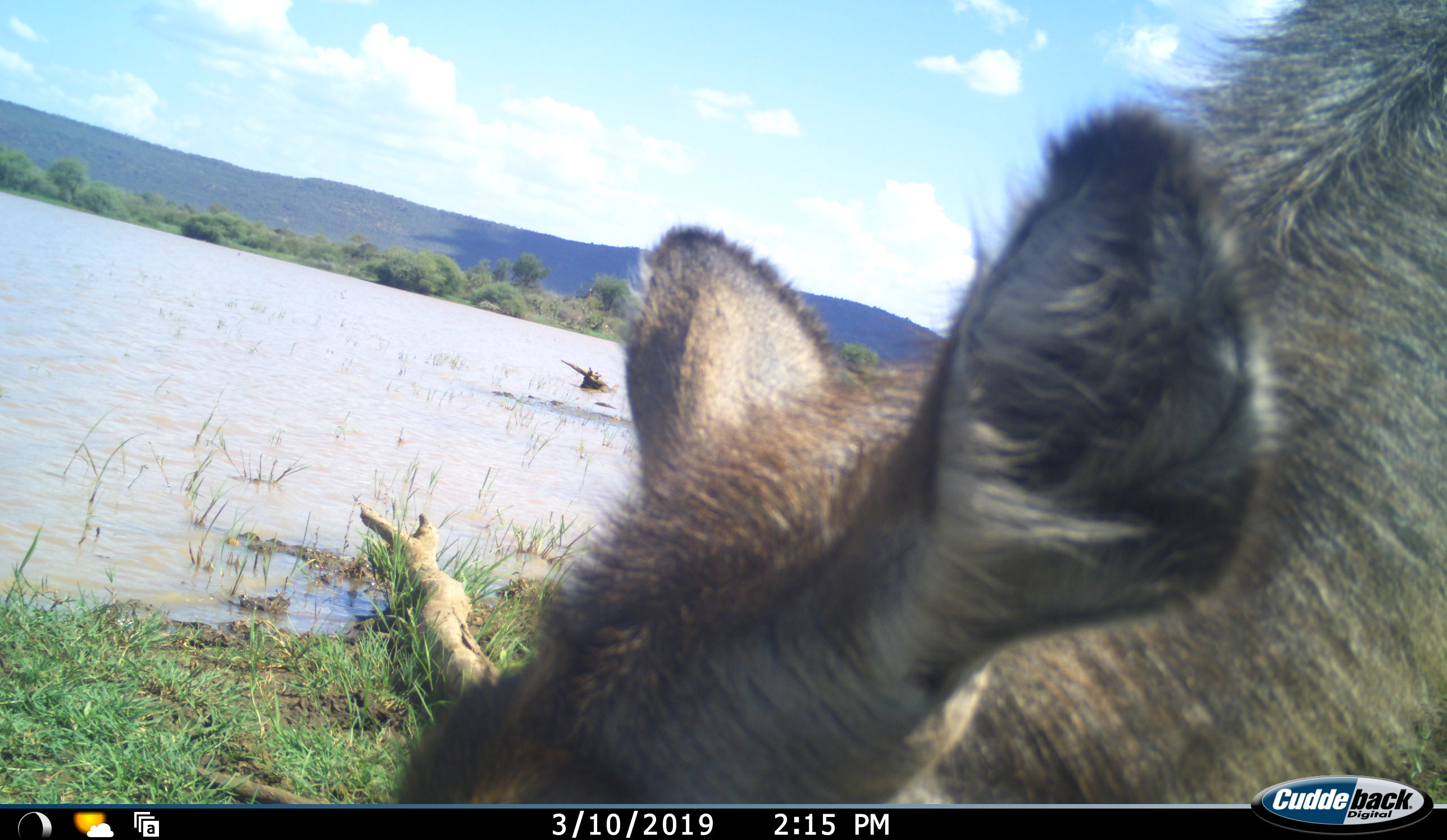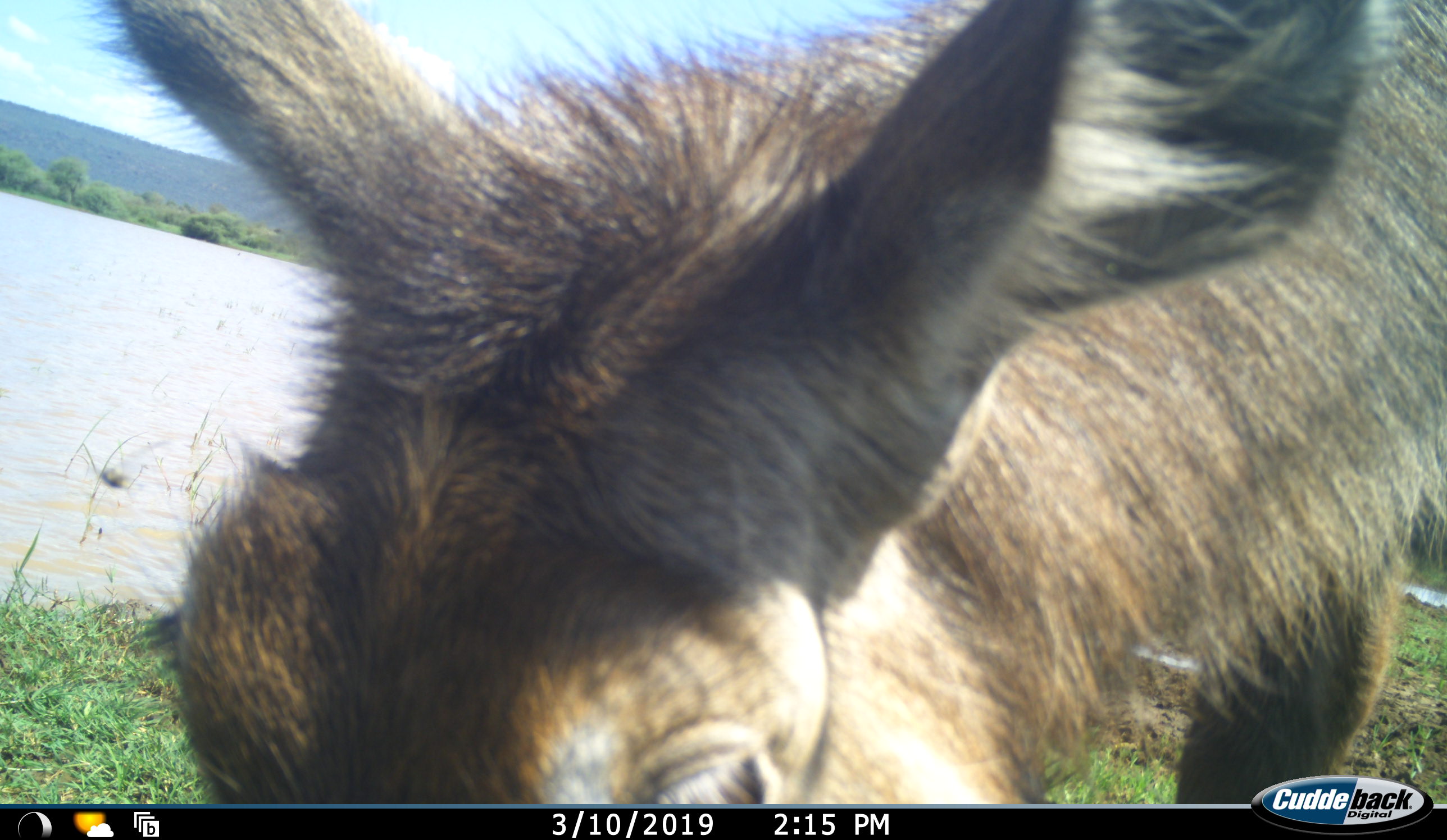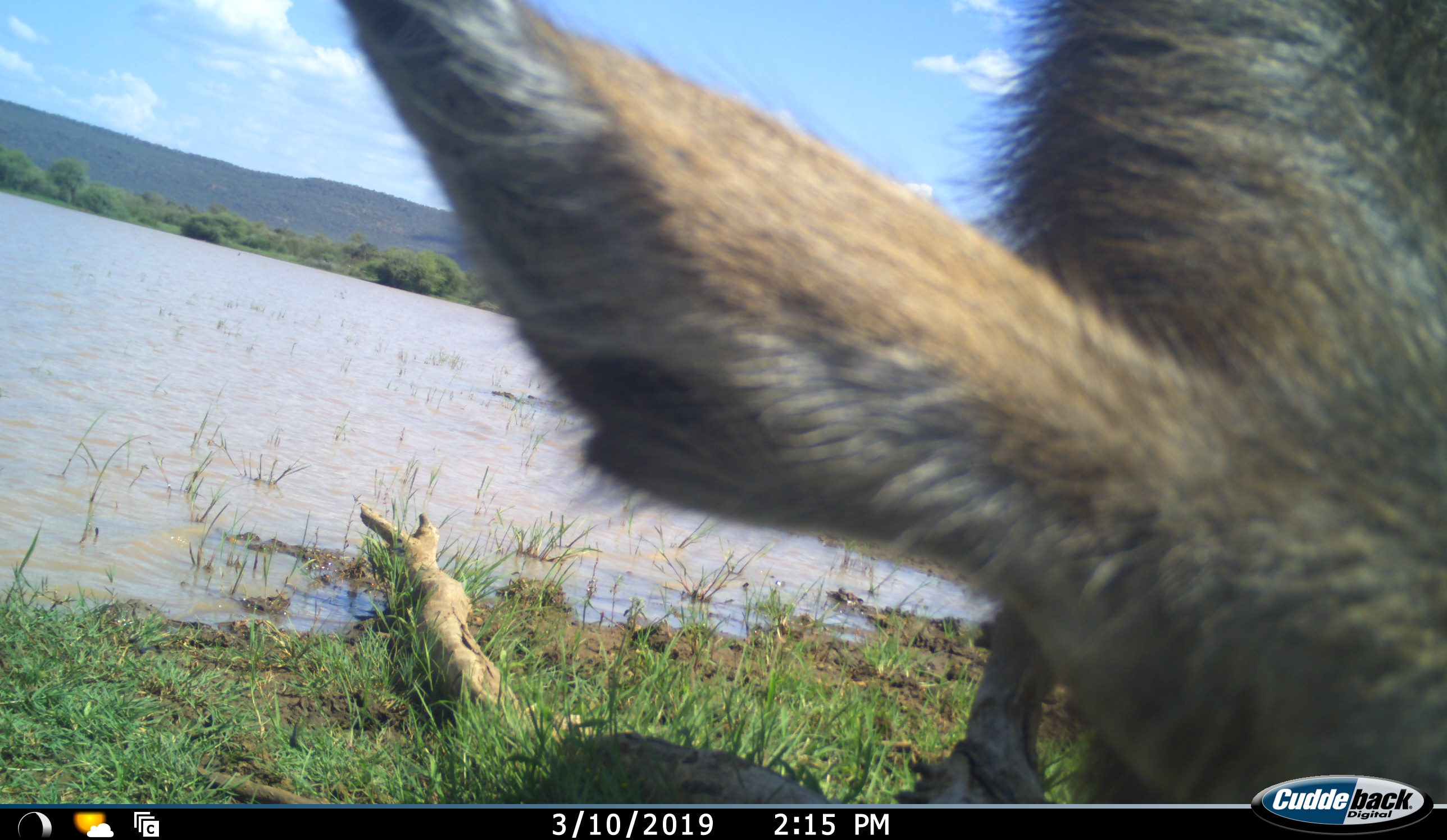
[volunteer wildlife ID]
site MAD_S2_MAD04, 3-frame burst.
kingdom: Animalia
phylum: Chordata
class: Mammalia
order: Artiodactyla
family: Bovidae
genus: Kobus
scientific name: Kobus ellipsiprymnus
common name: waterbuck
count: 1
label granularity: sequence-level